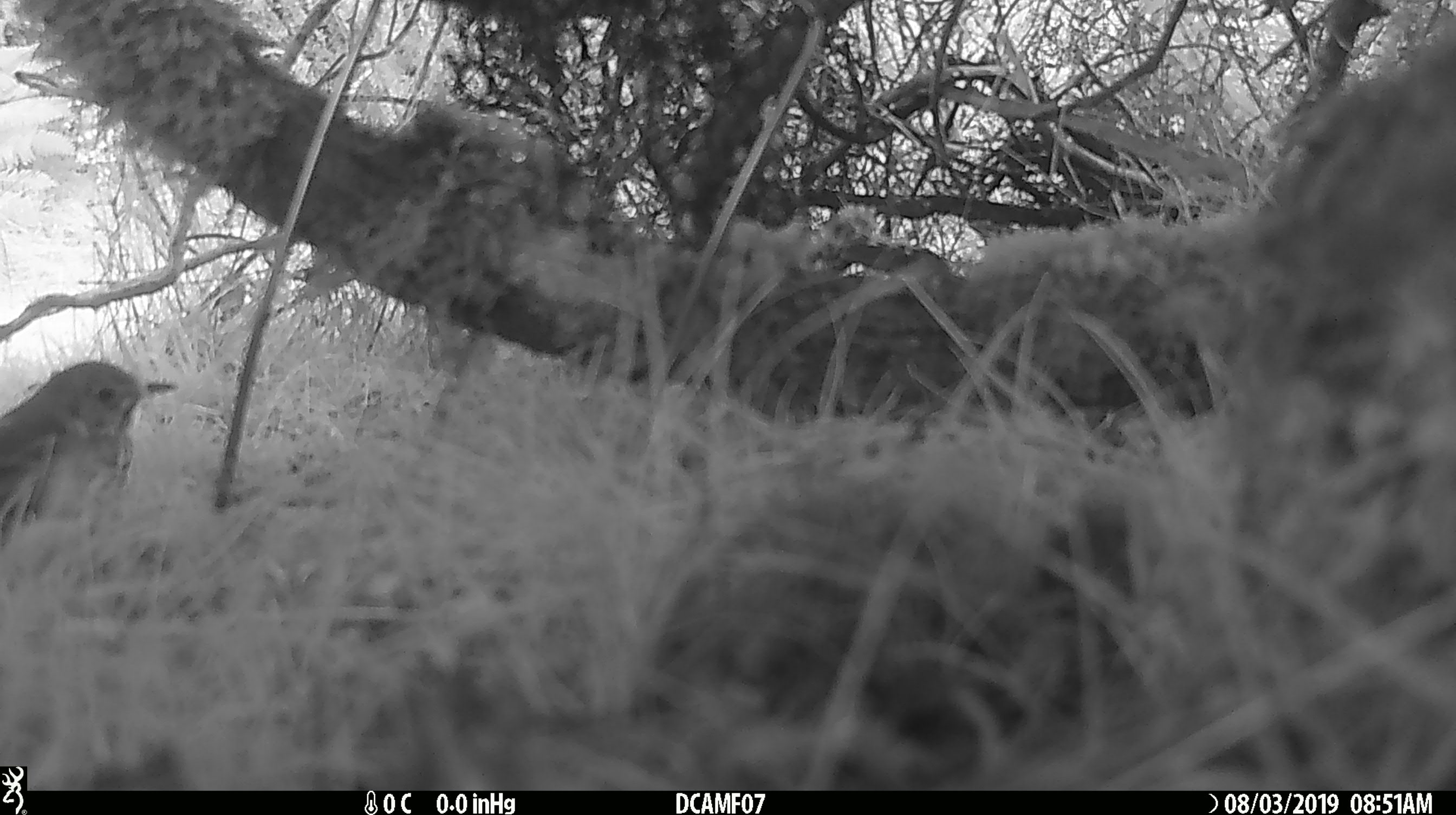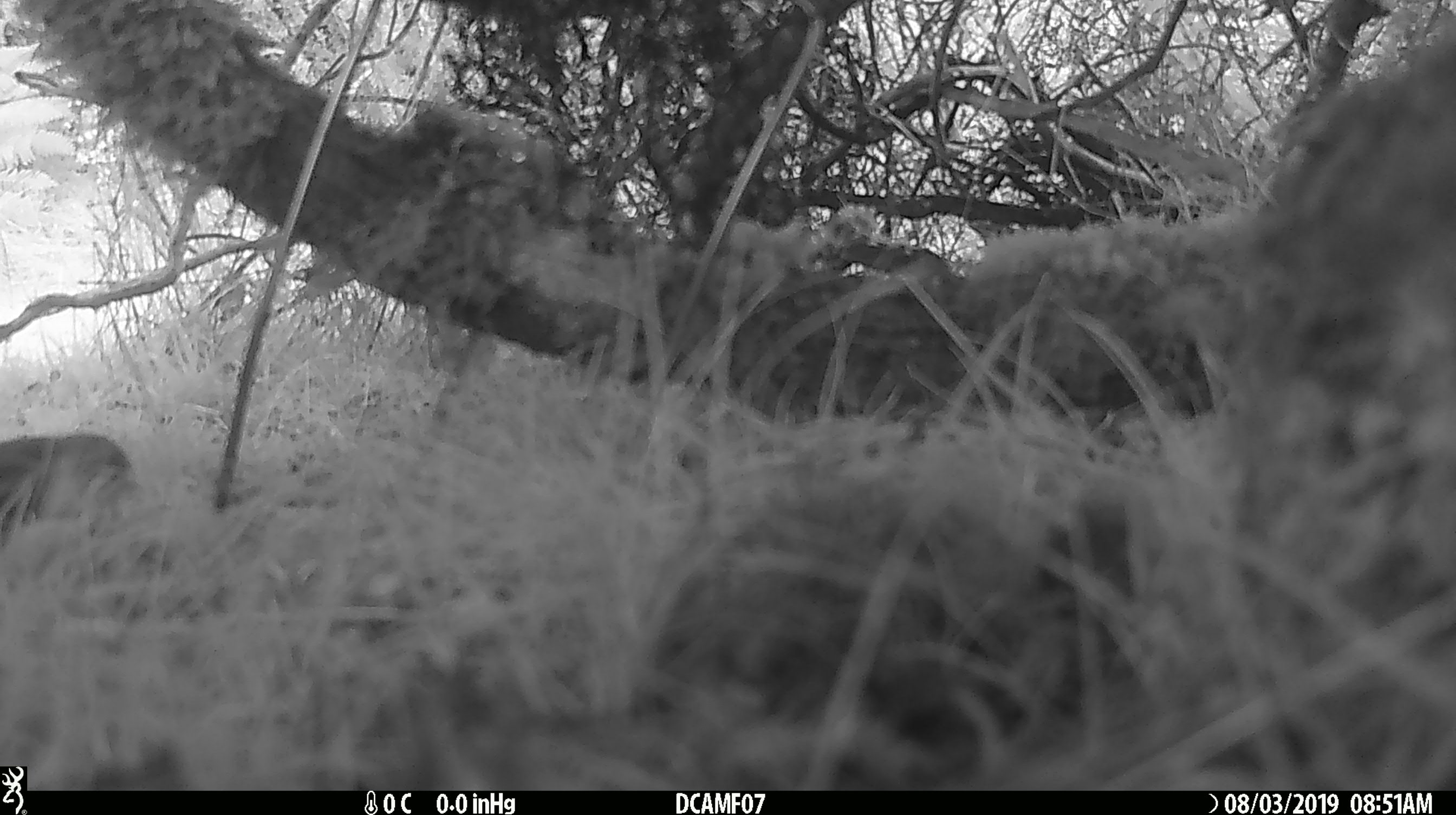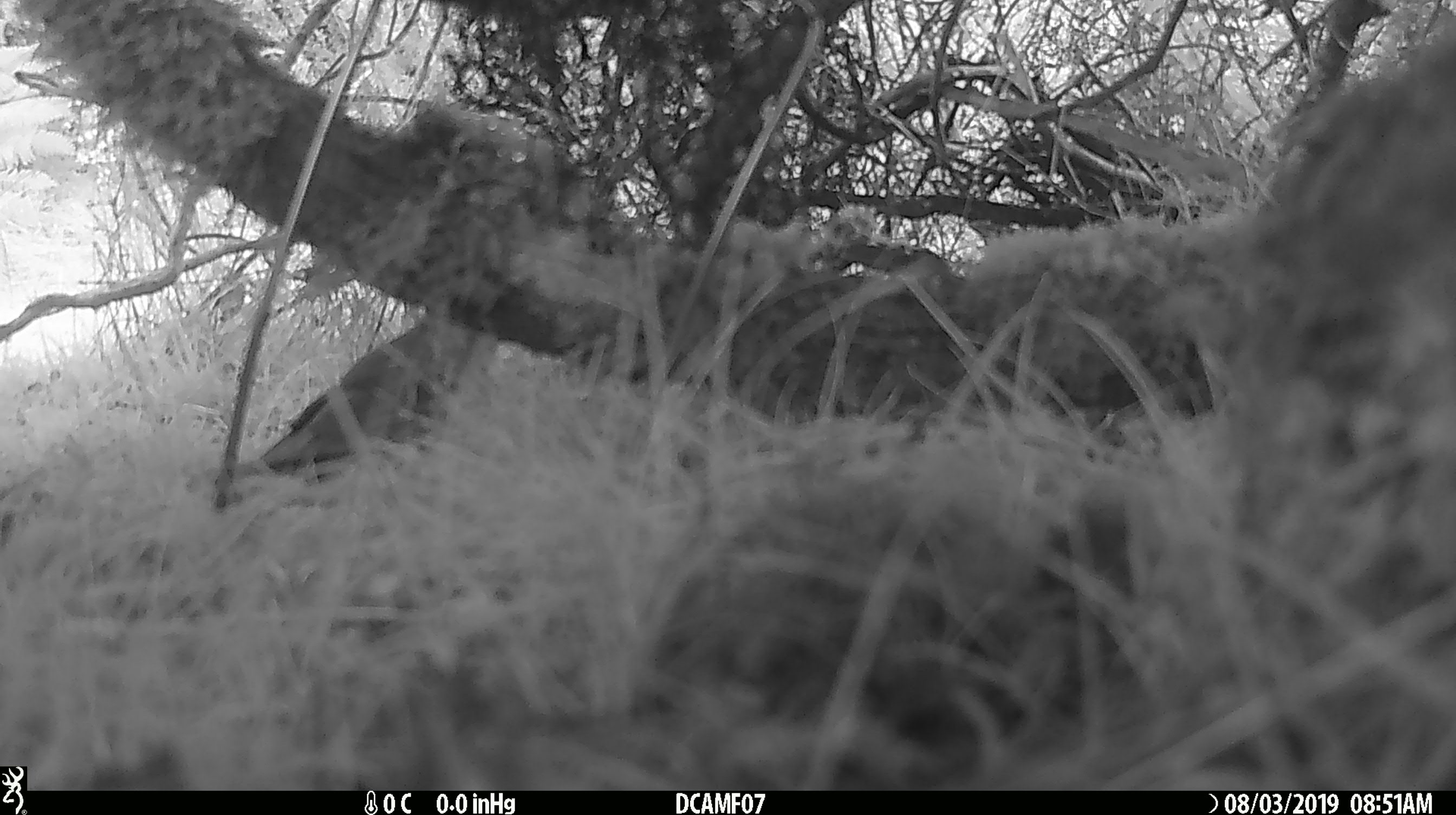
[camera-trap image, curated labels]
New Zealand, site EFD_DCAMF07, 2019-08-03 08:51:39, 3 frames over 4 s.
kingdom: Animalia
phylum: Chordata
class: Aves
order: Passeriformes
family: Turdidae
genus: Turdus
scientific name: Turdus philomelos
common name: song thrush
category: thrush